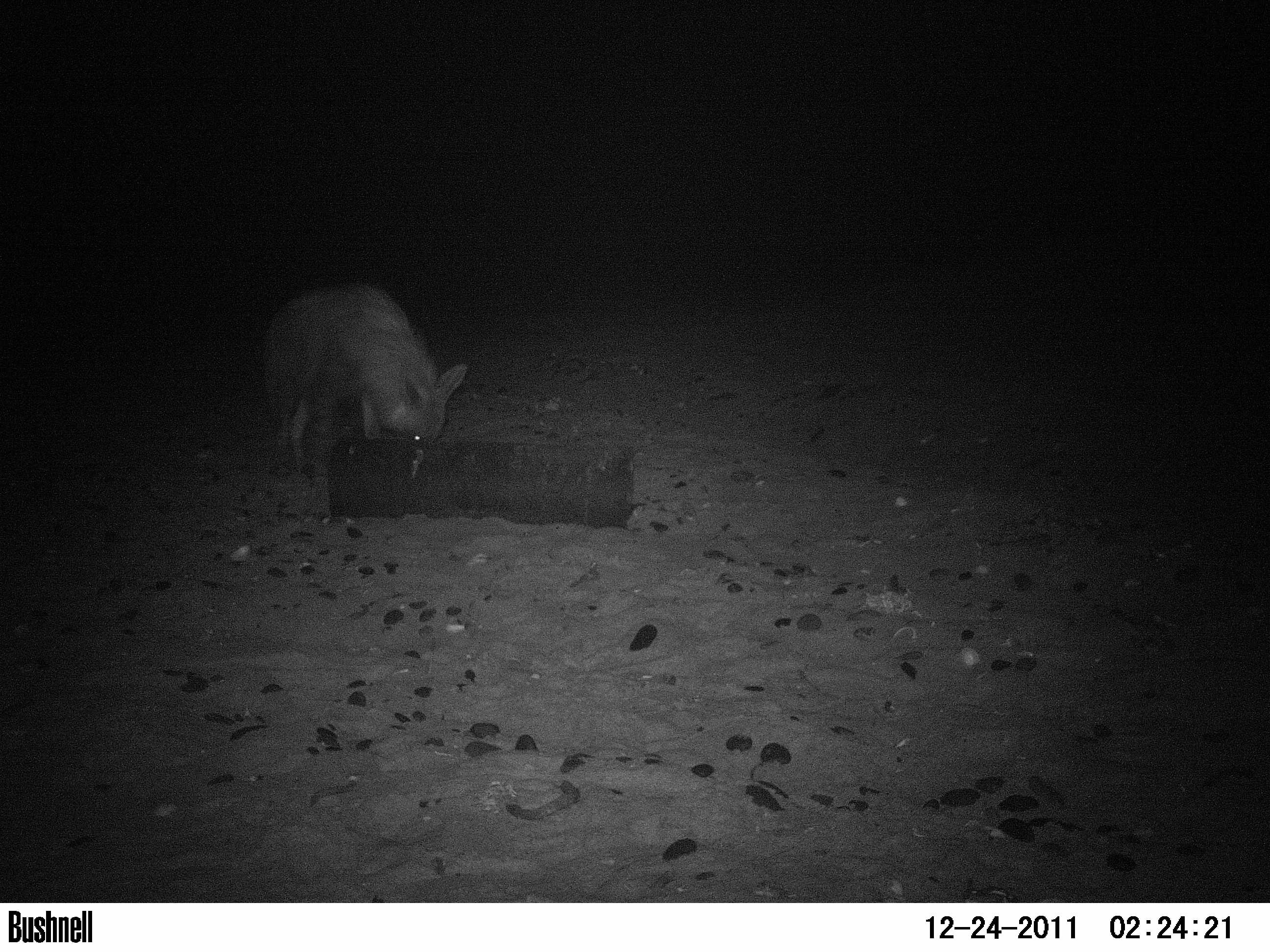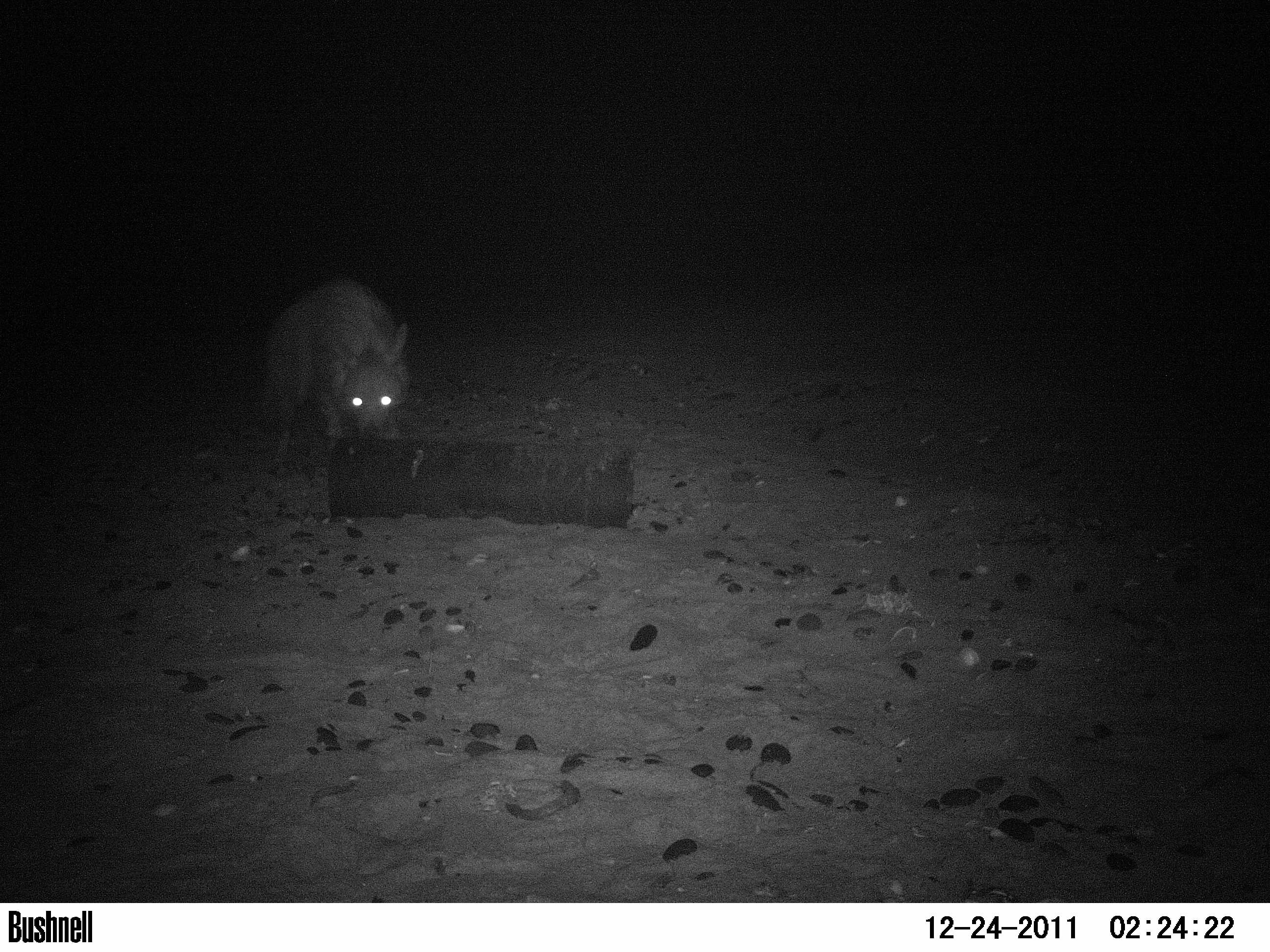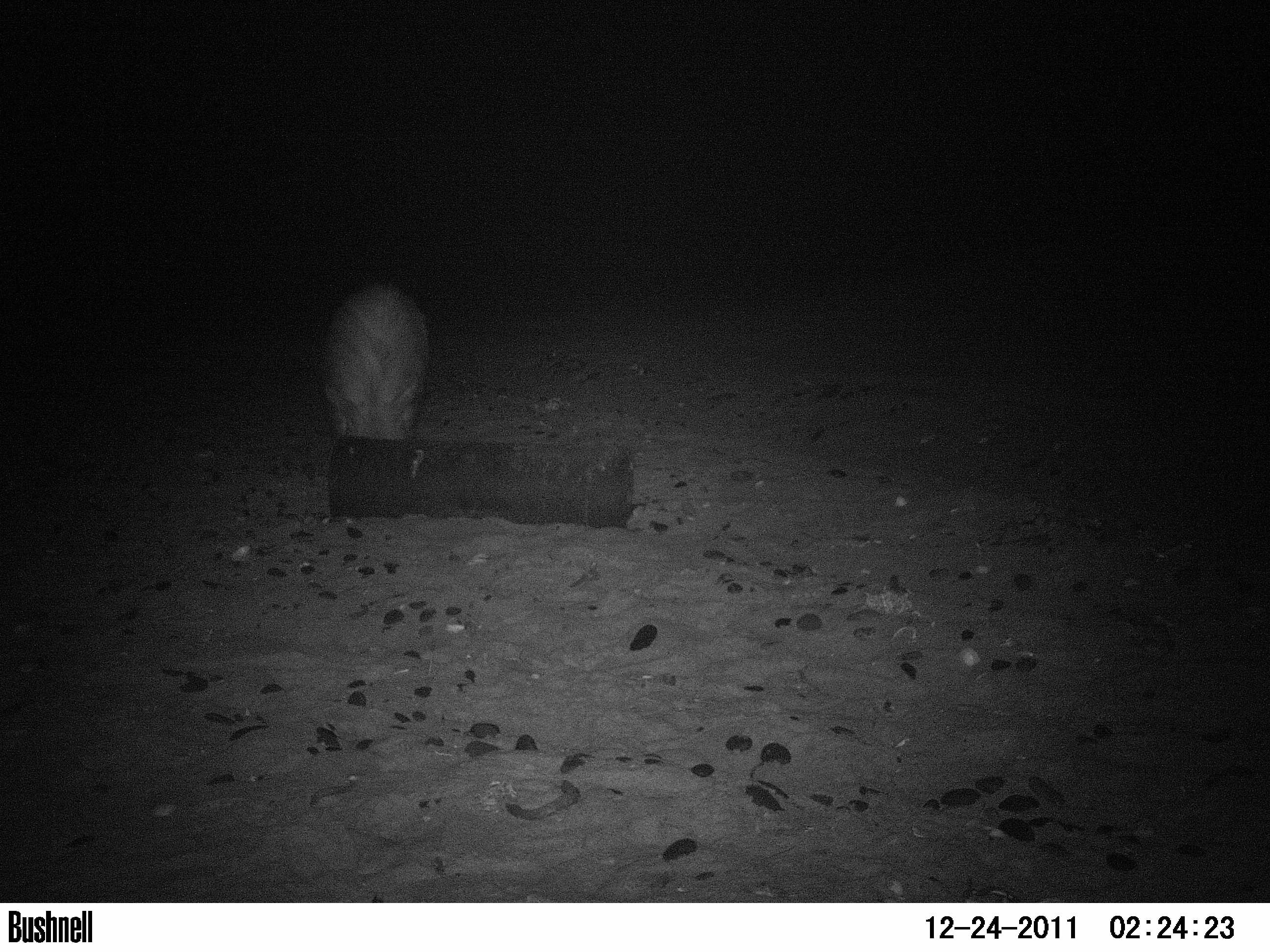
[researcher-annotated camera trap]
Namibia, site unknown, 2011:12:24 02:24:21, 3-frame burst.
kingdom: Animalia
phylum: Chordata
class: Mammalia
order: Carnivora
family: Hyaenidae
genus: Parahyaena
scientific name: Parahyaena brunnea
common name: brown hyena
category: hyaena brunnea